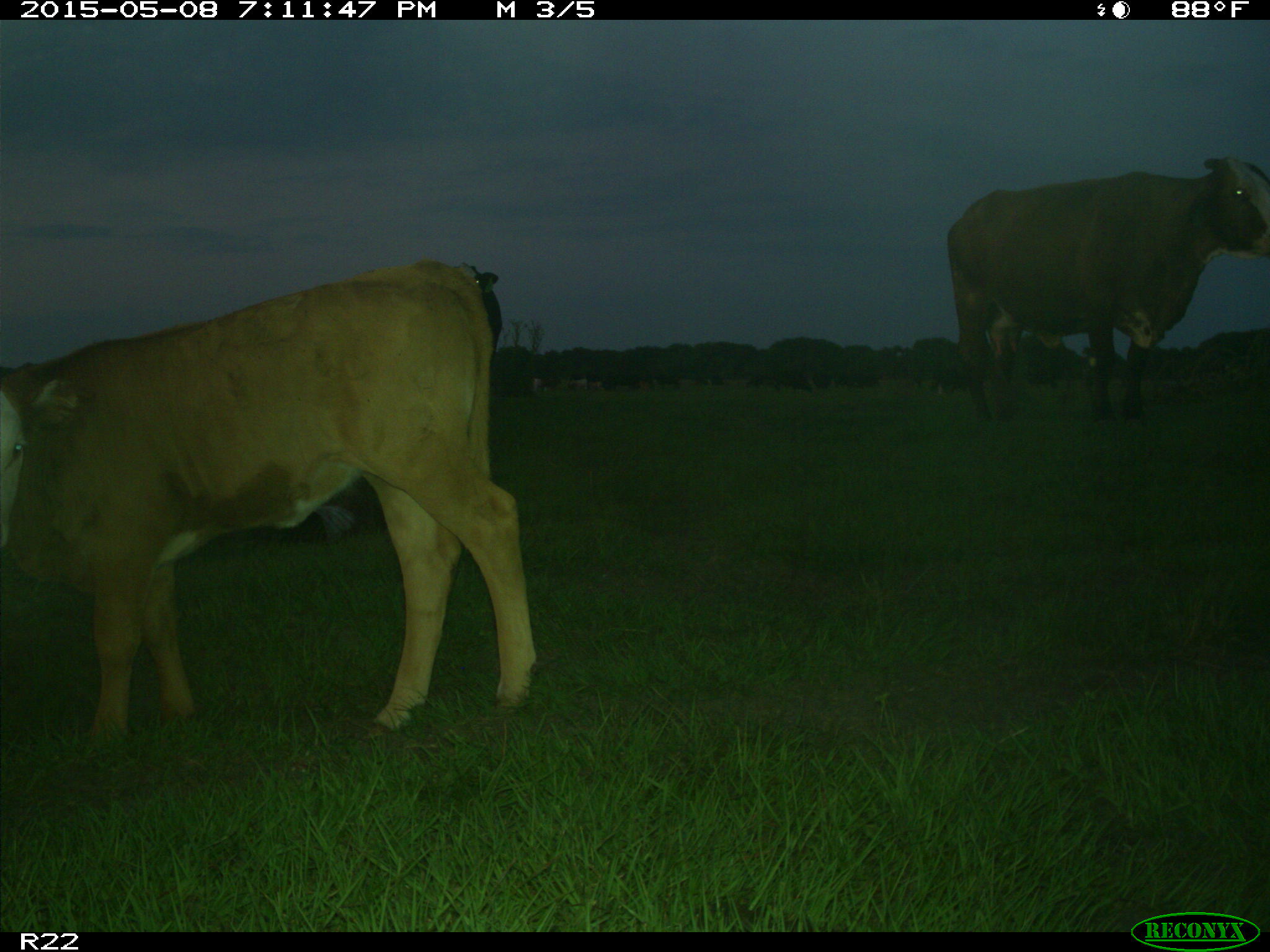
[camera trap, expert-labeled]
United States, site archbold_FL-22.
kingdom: Animalia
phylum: Chordata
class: Mammalia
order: Artiodactyla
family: Bovidae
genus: Bos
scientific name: Bos taurus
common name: domestic cow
Bos taurus (domestic cow).